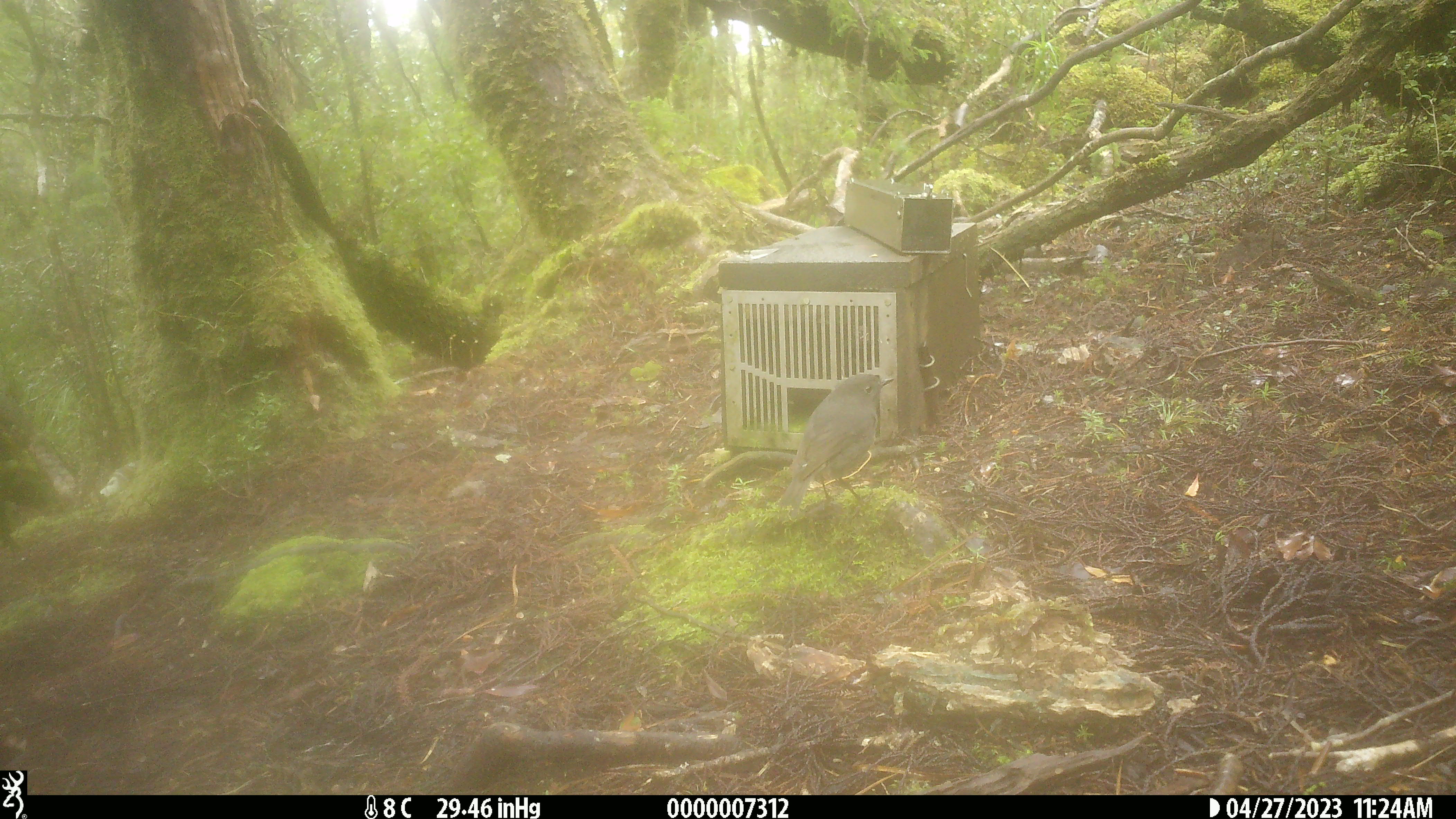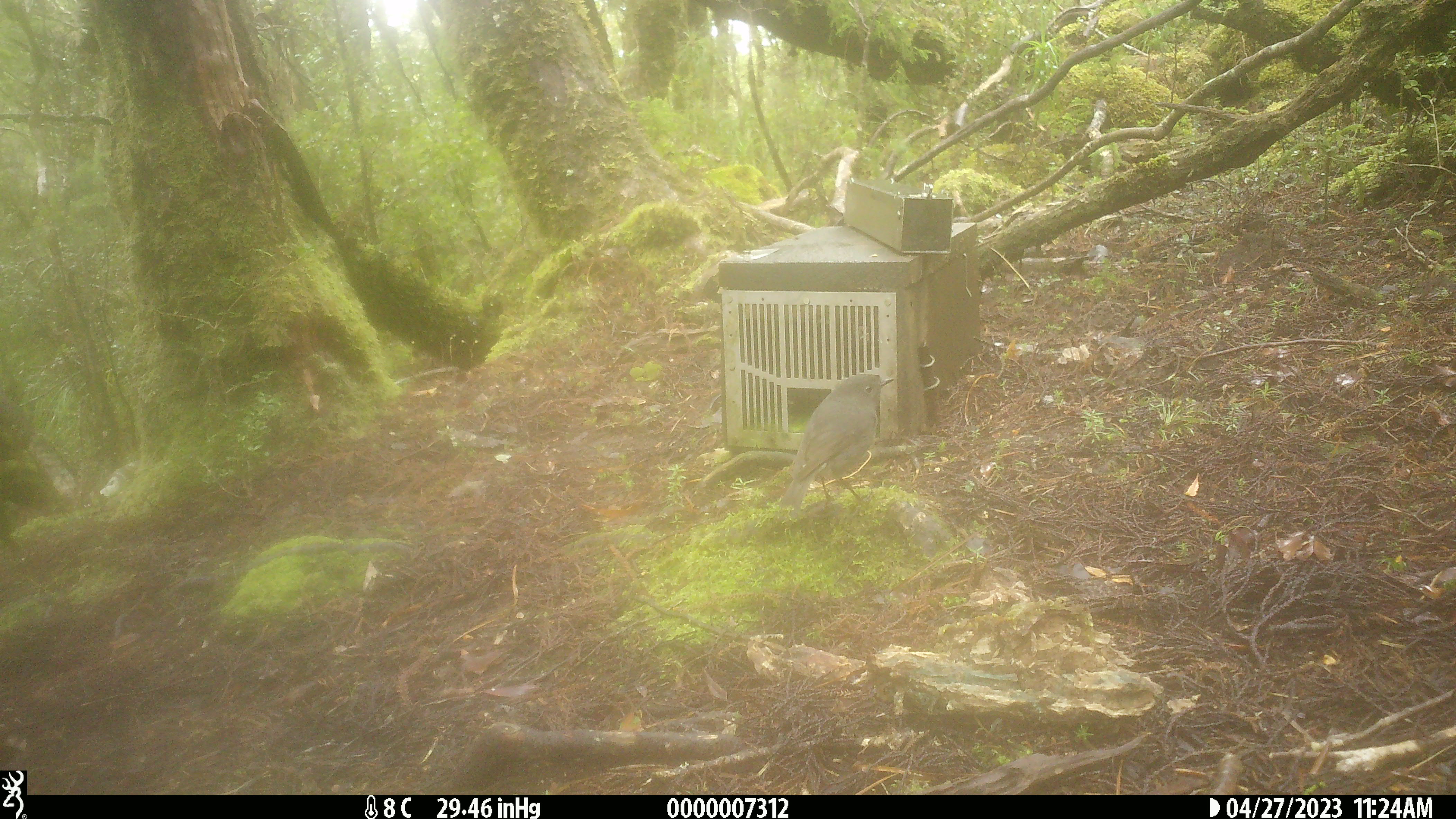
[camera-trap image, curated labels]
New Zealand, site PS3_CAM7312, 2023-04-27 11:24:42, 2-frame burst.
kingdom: Animalia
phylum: Chordata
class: Aves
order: Passeriformes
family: Petroicidae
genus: Petroica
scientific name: Petroica australis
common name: new zealand robin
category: robin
Robin (new zealand robin) (Petroica australis).